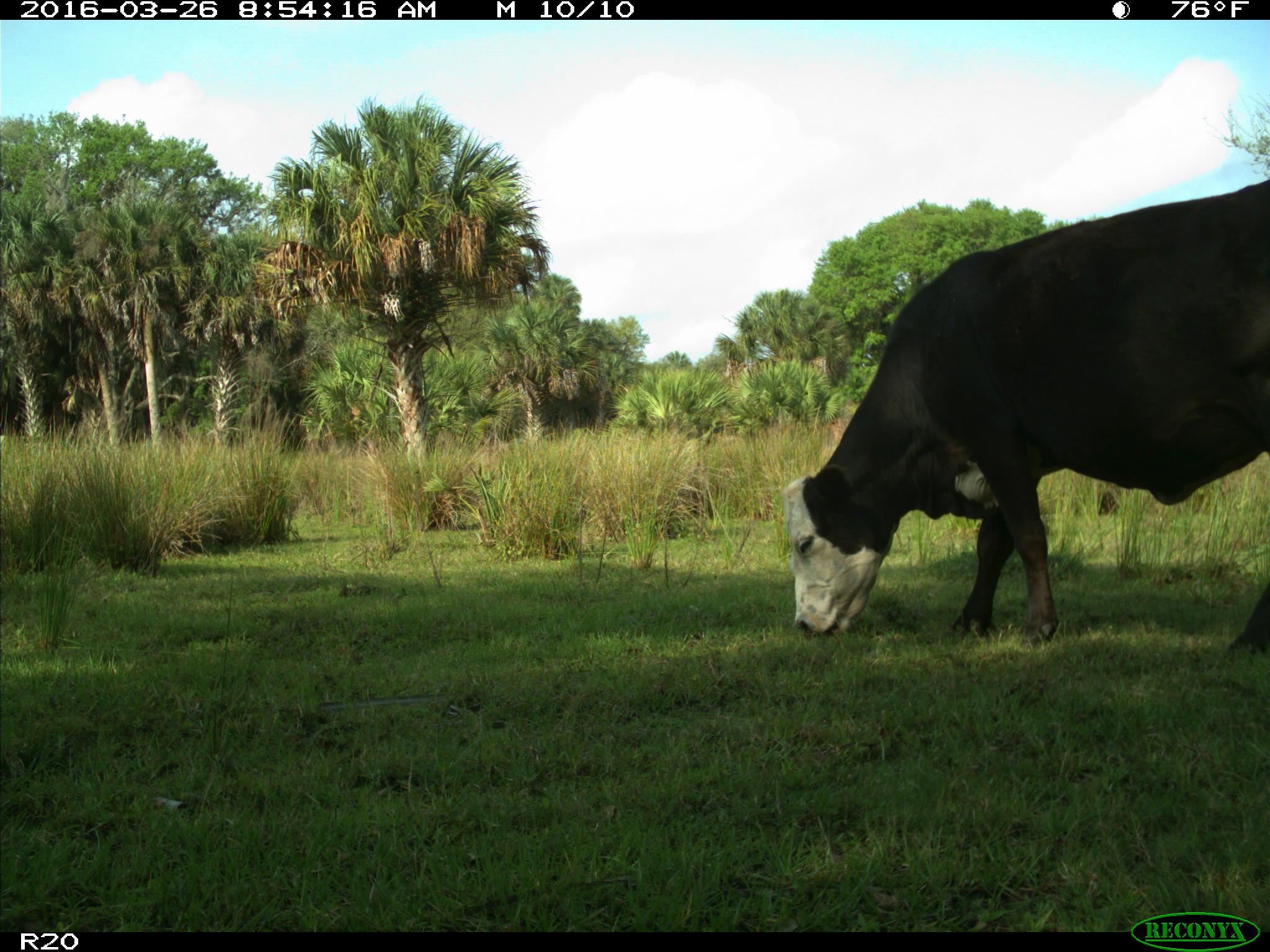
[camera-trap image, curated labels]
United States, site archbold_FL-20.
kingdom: Animalia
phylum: Chordata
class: Mammalia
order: Artiodactyla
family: Bovidae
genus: Bos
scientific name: Bos taurus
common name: domestic cow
Bos taurus (domestic cow).